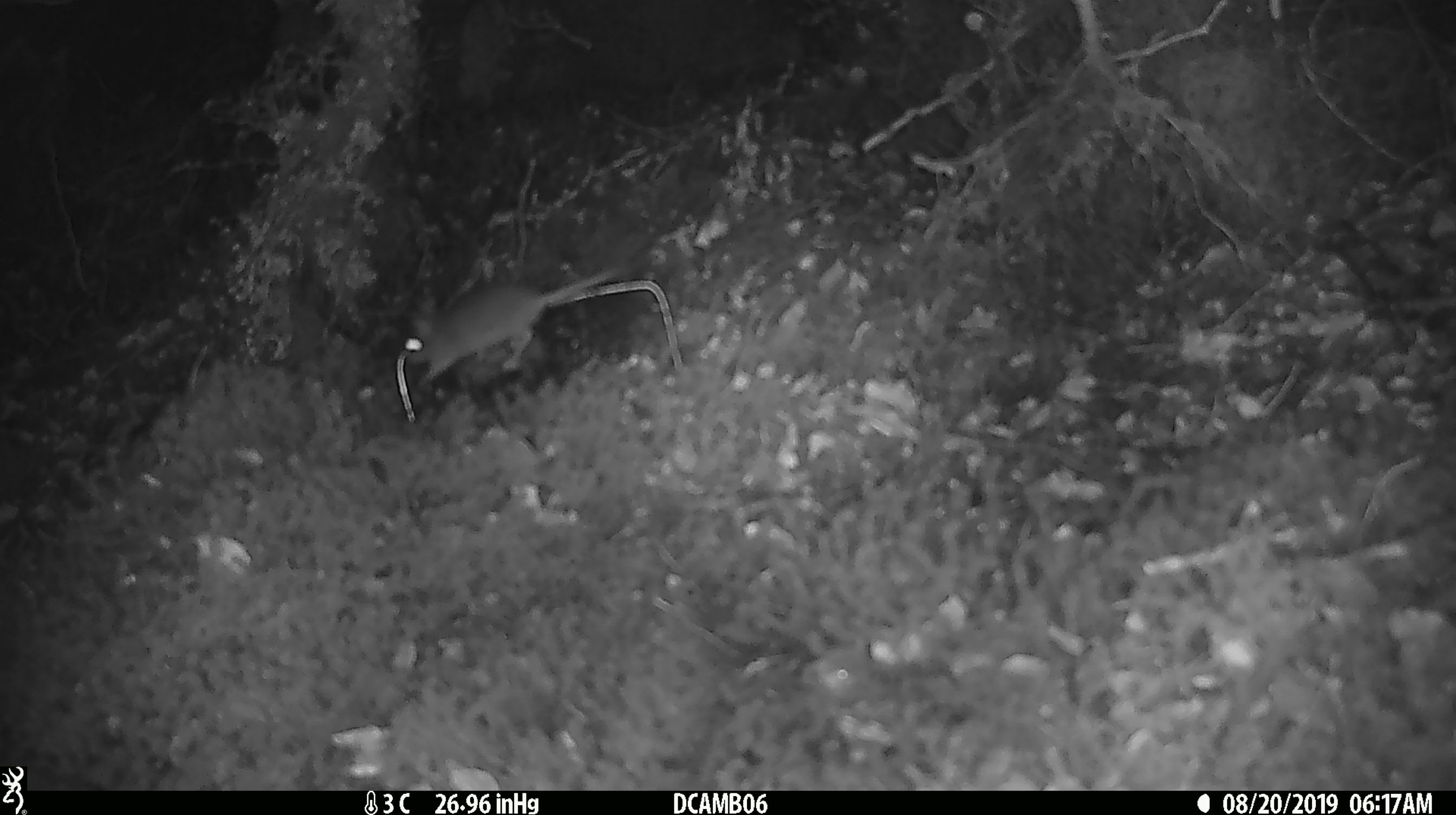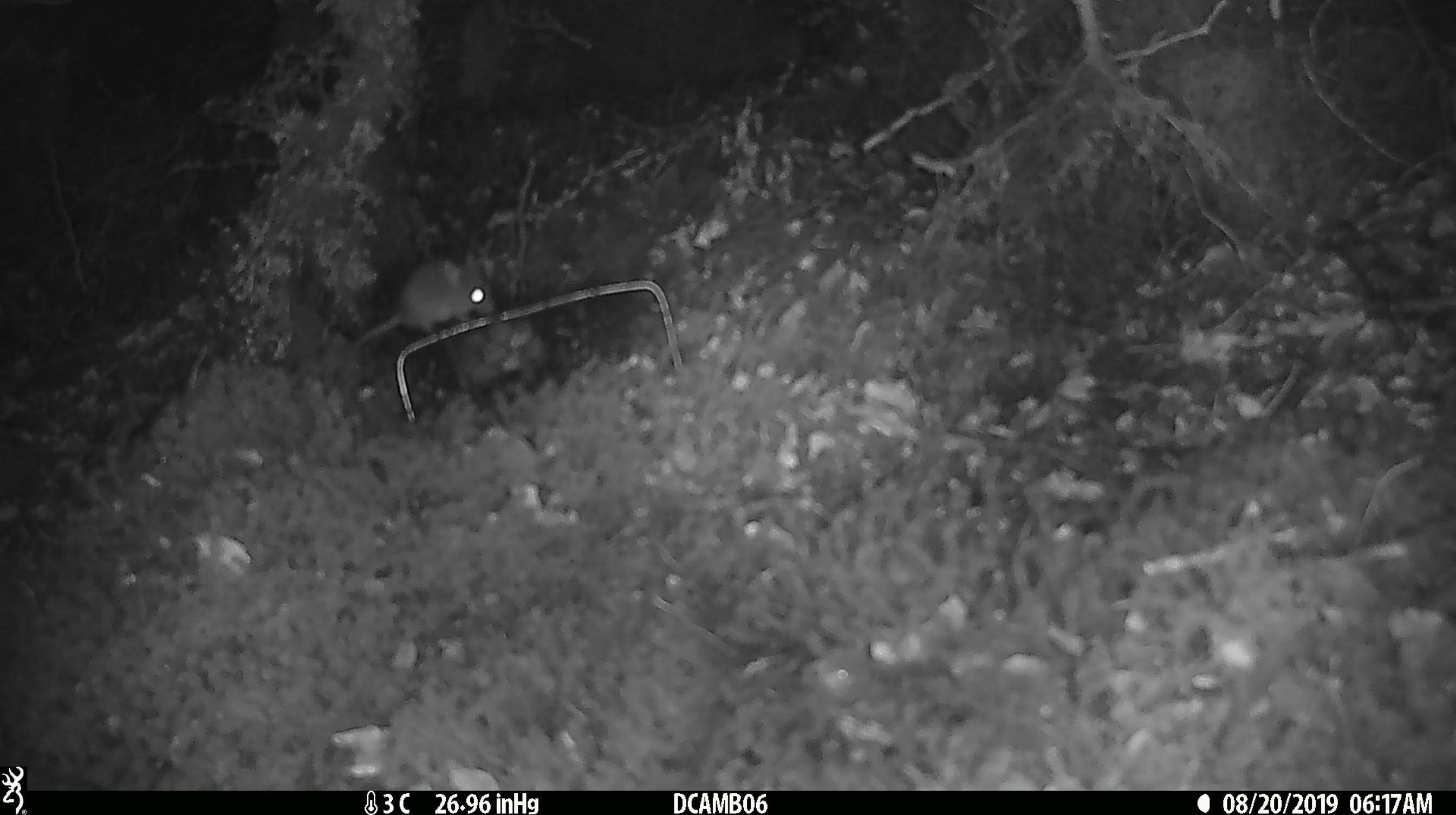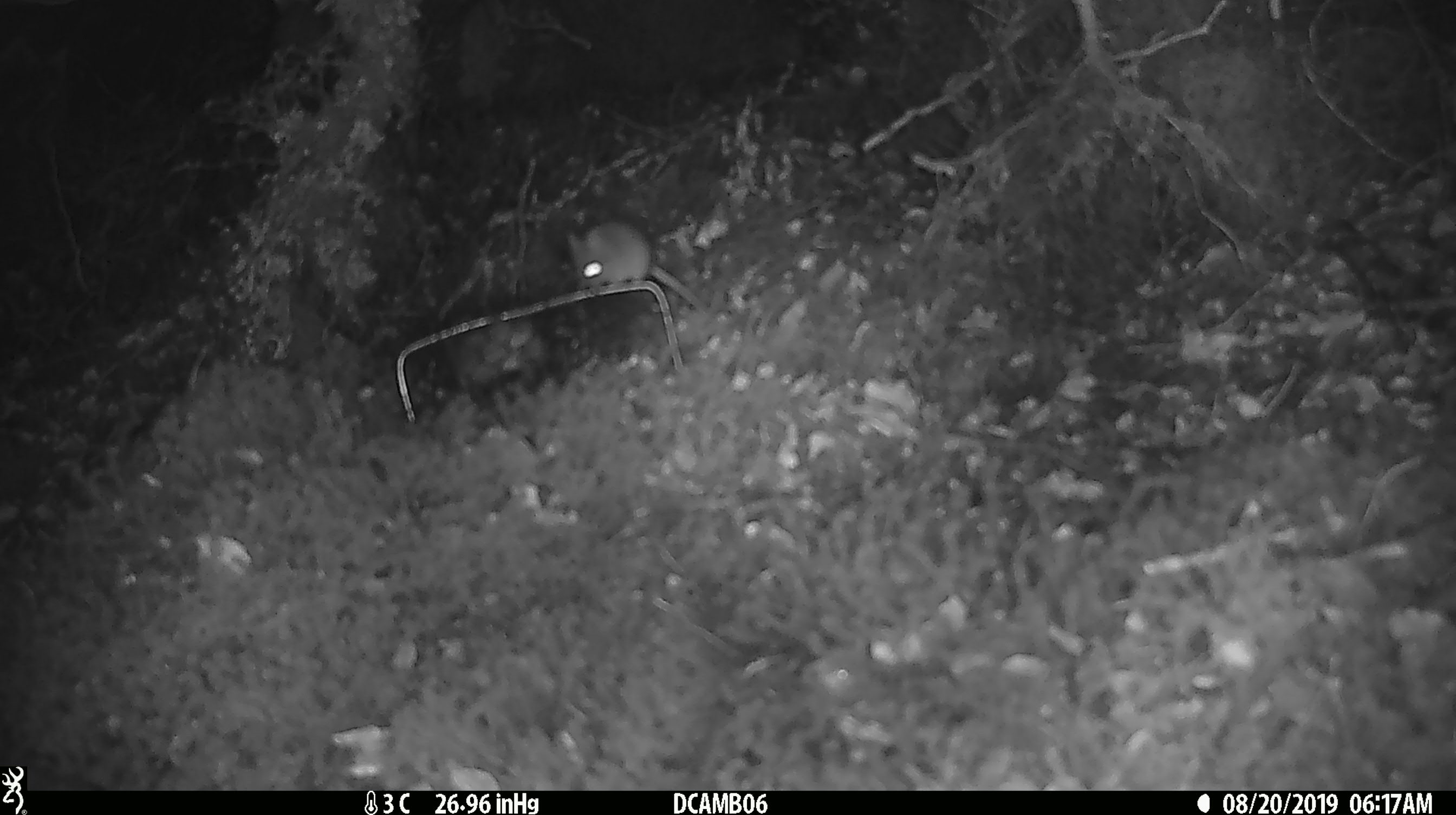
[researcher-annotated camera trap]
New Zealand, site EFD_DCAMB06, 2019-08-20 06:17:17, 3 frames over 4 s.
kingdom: Animalia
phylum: Chordata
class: Mammalia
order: Rodentia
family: Muridae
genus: Mus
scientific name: Mus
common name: mouse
Mouse (Mus).